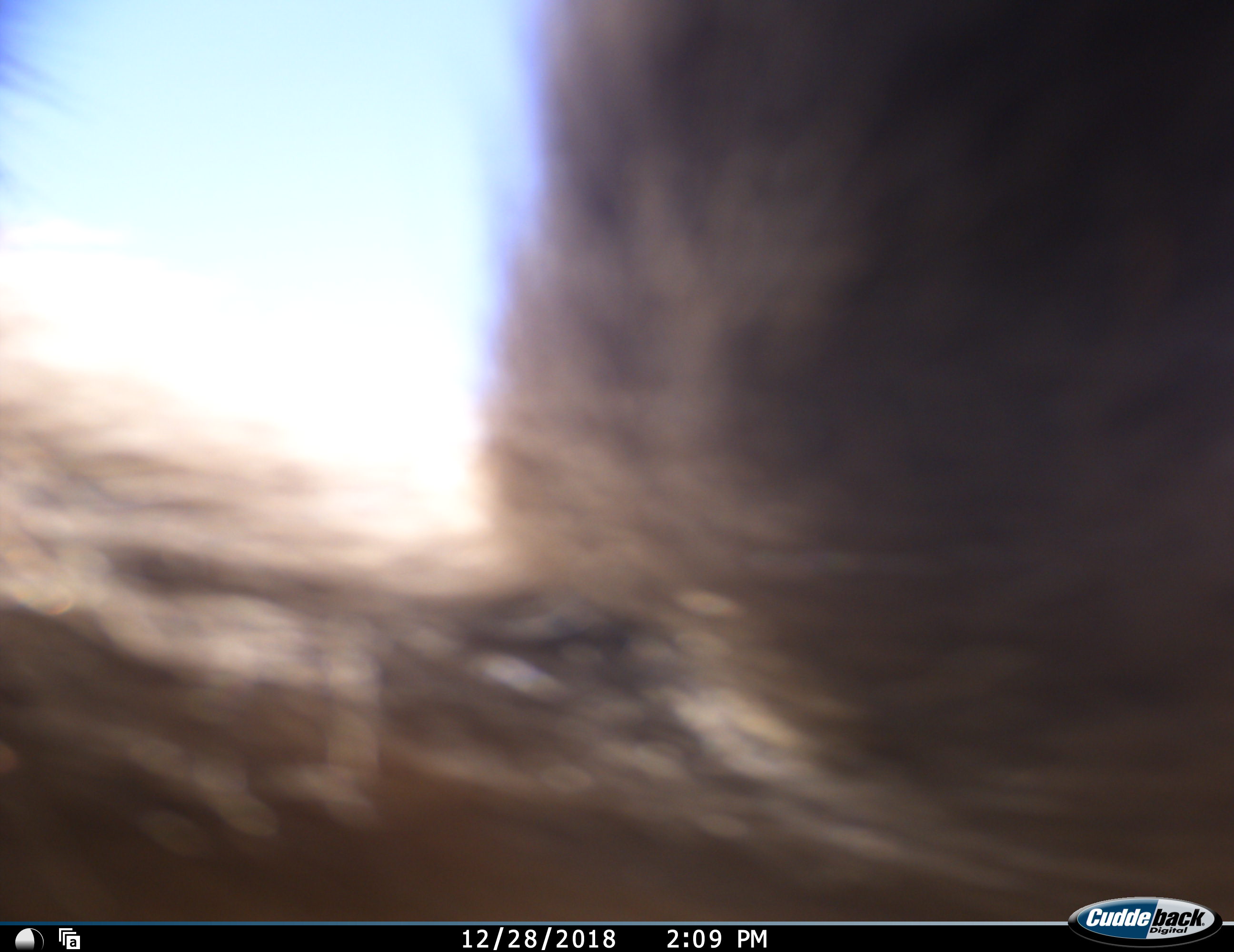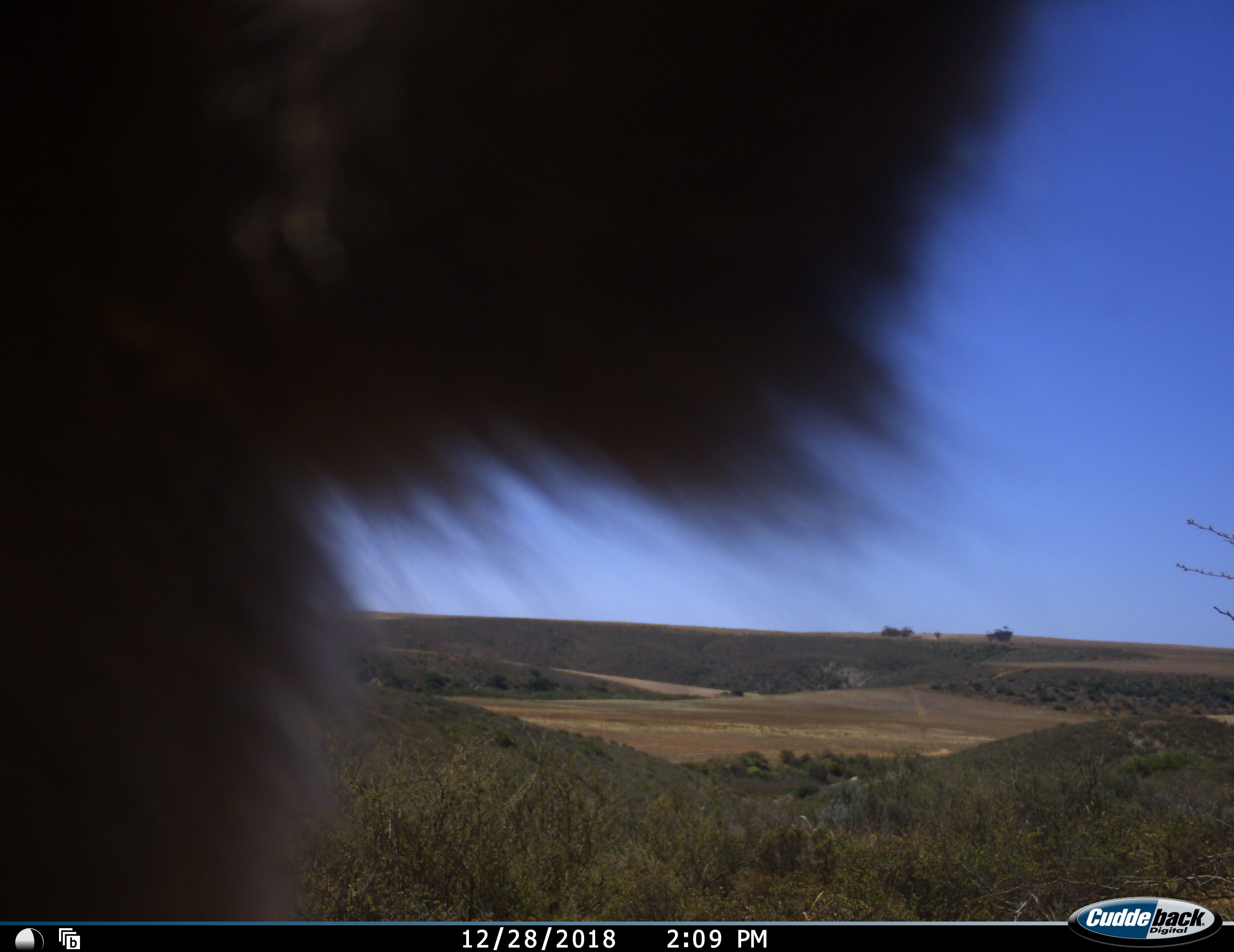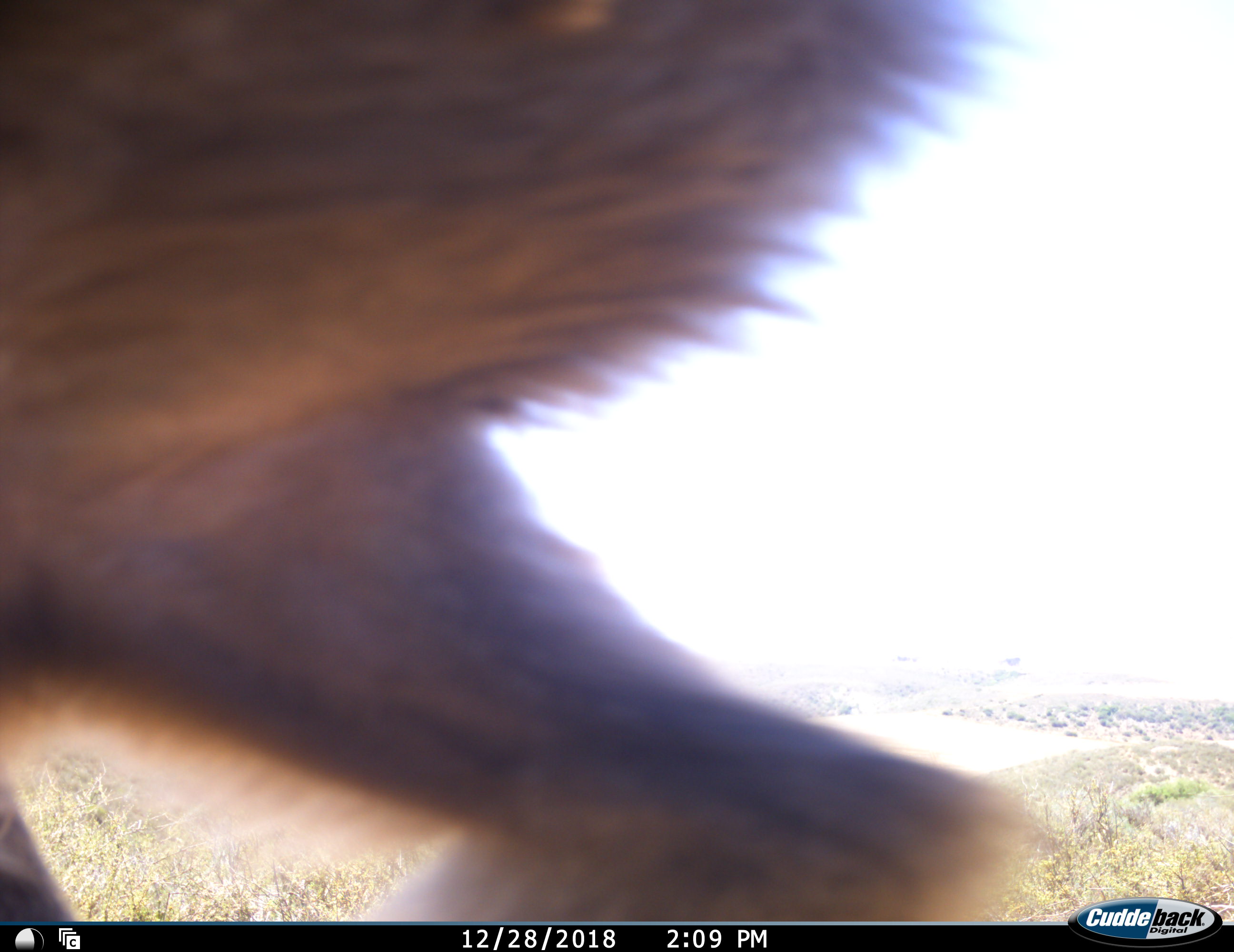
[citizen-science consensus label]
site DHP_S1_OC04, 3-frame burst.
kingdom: Animalia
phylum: Chordata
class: Mammalia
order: Primates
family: Cercopithecidae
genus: Papio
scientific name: Papio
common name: baboon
Baboon (Papio), count 1. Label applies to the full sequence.